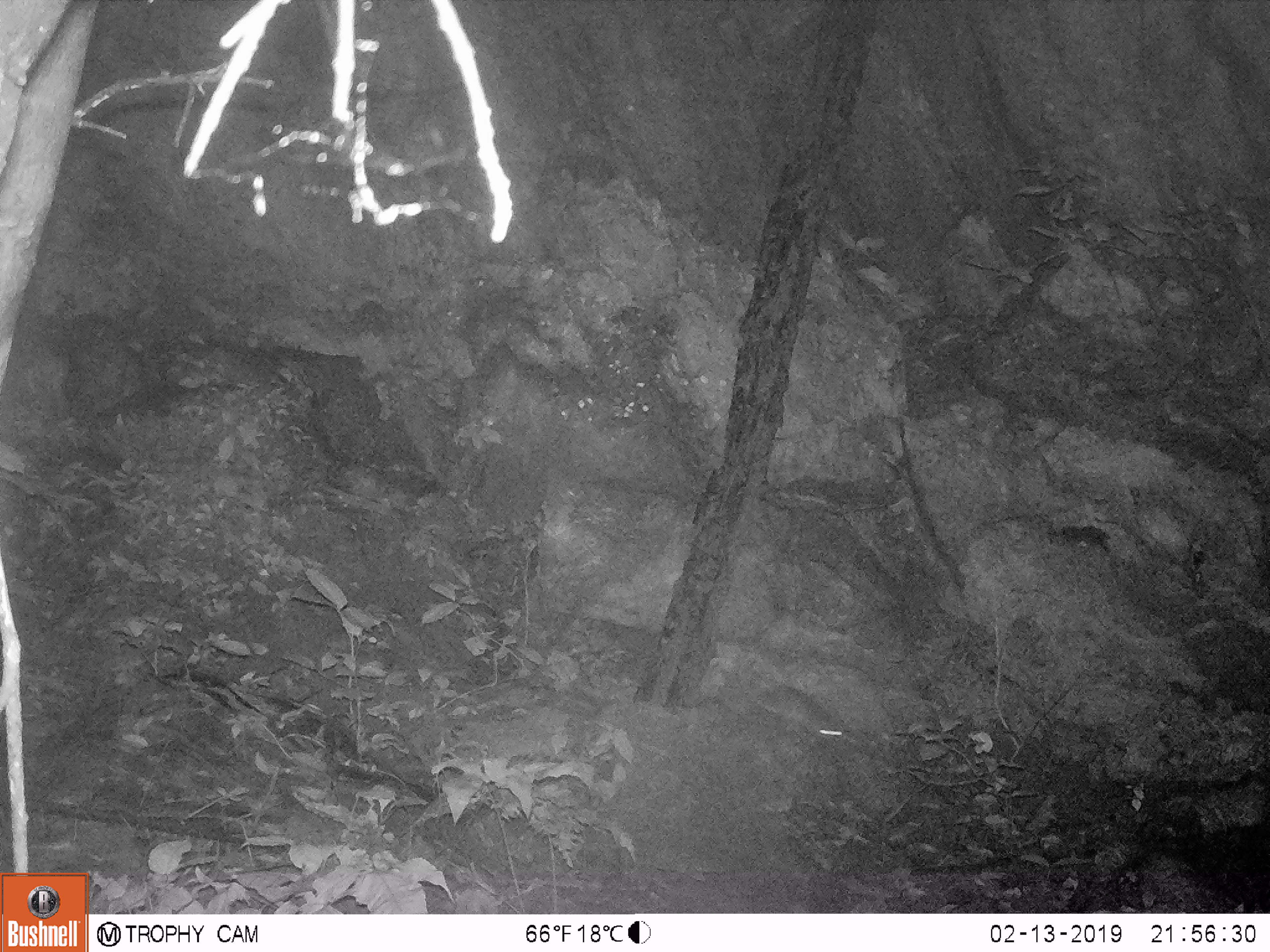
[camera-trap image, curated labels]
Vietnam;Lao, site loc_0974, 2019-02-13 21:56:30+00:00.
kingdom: Animalia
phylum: Chordata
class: Mammalia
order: Rodentia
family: Muridae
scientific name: Muridae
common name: old-world mice and rats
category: unidentified murid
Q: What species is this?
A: Unidentified murid (old-world mice and rats) (Muridae).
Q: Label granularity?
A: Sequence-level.